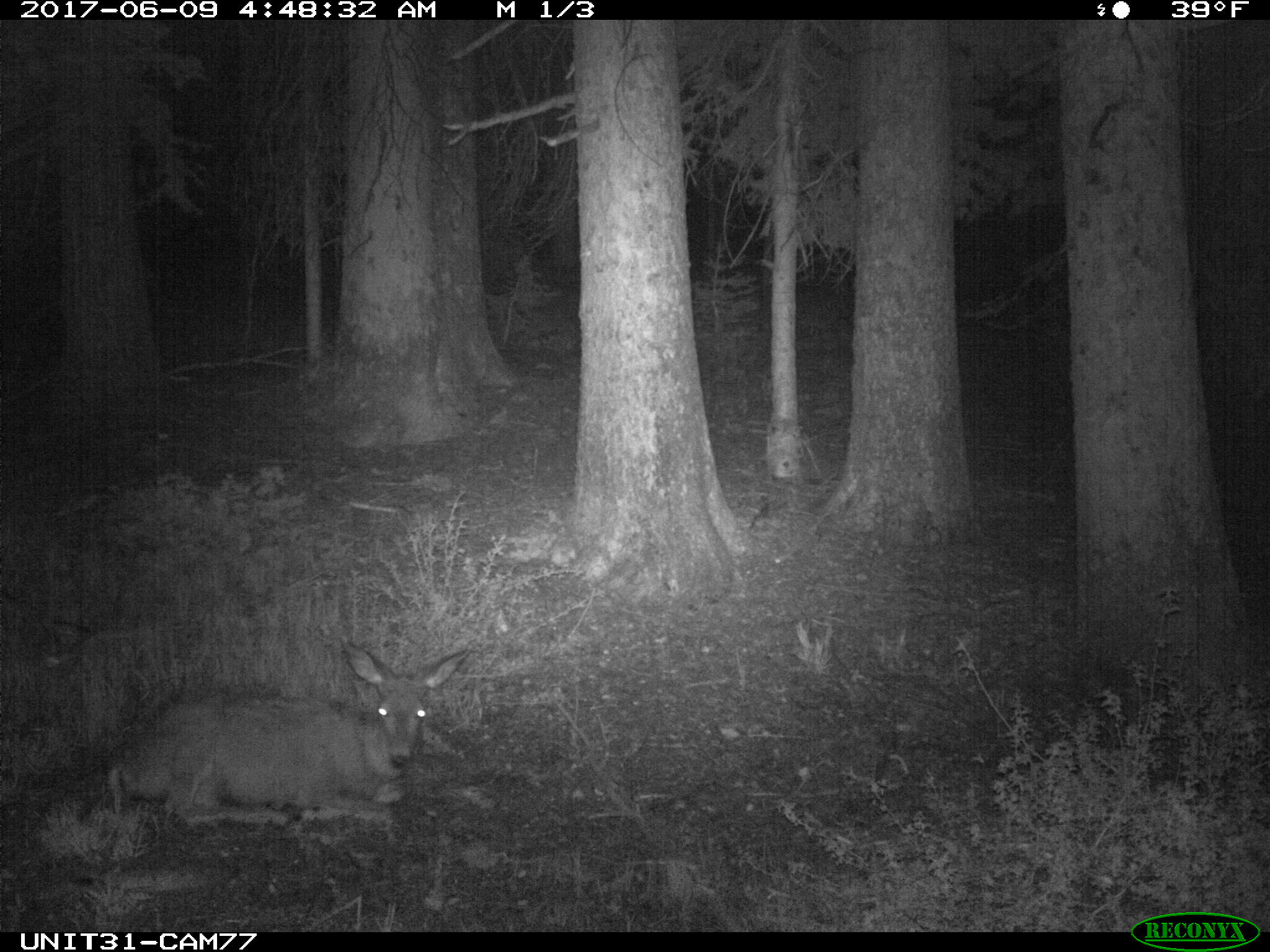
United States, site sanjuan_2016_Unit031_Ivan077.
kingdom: Animalia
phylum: Chordata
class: Mammalia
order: Artiodactyla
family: Cervidae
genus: Odocoileus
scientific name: Odocoileus hemionus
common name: mule deer